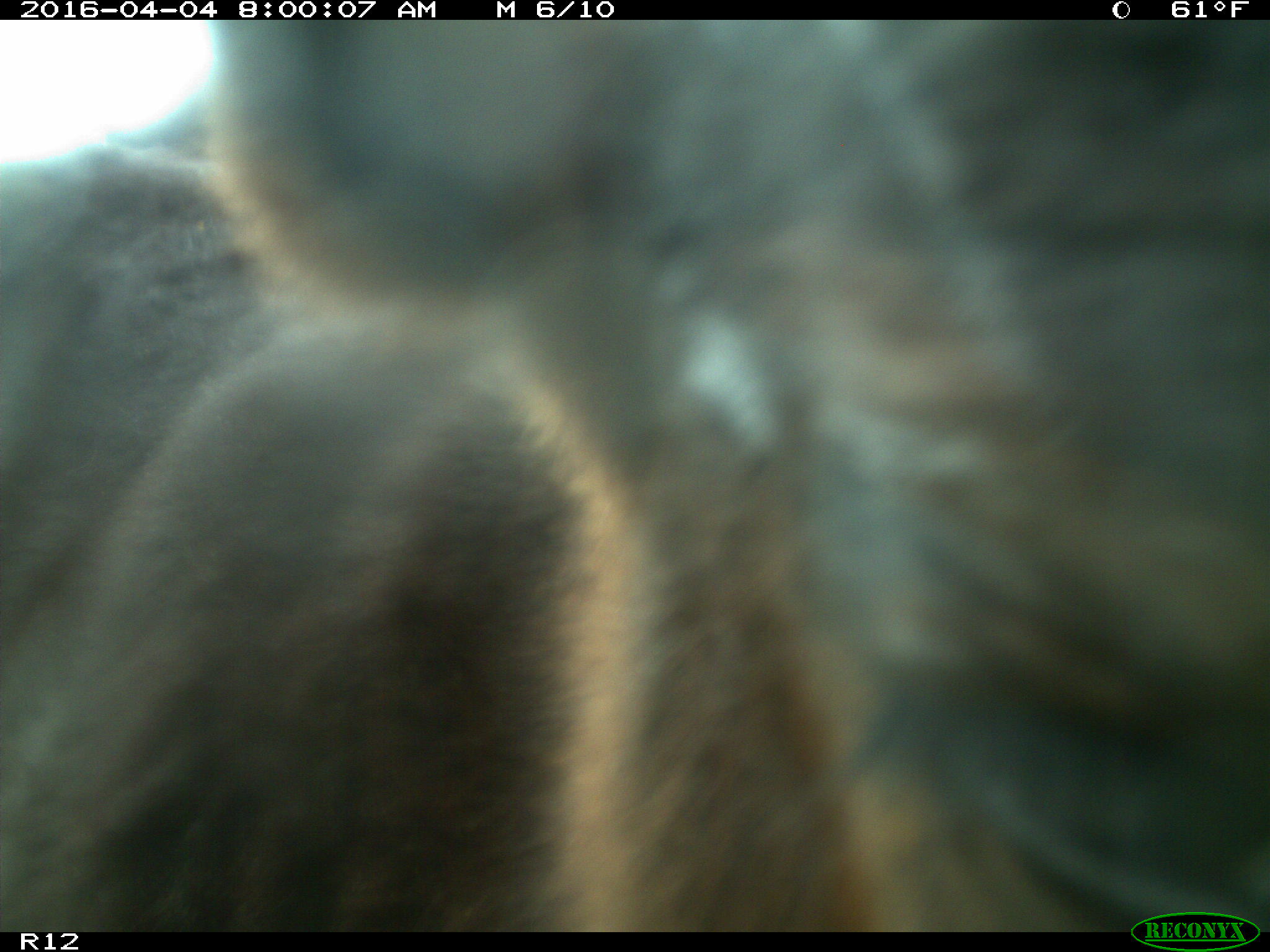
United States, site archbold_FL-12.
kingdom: Animalia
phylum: Chordata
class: Mammalia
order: Artiodactyla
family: Bovidae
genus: Bos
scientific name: Bos taurus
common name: domestic cow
Bos taurus (domestic cow).